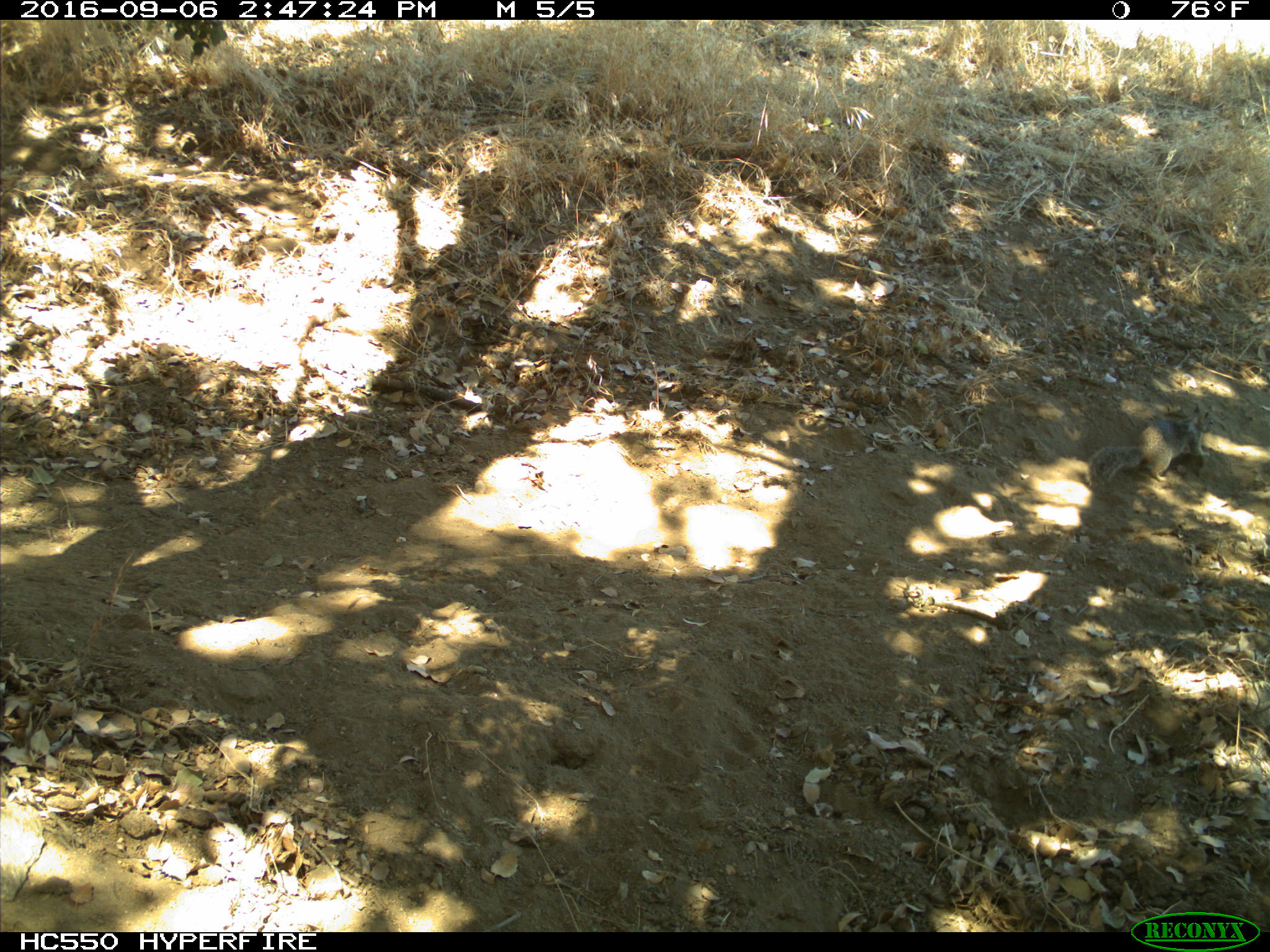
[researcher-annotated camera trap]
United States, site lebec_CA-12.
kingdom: Animalia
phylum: Chordata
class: Mammalia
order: Rodentia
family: Sciuridae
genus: Otospermophilus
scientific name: Otospermophilus beecheyi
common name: california ground squirrel